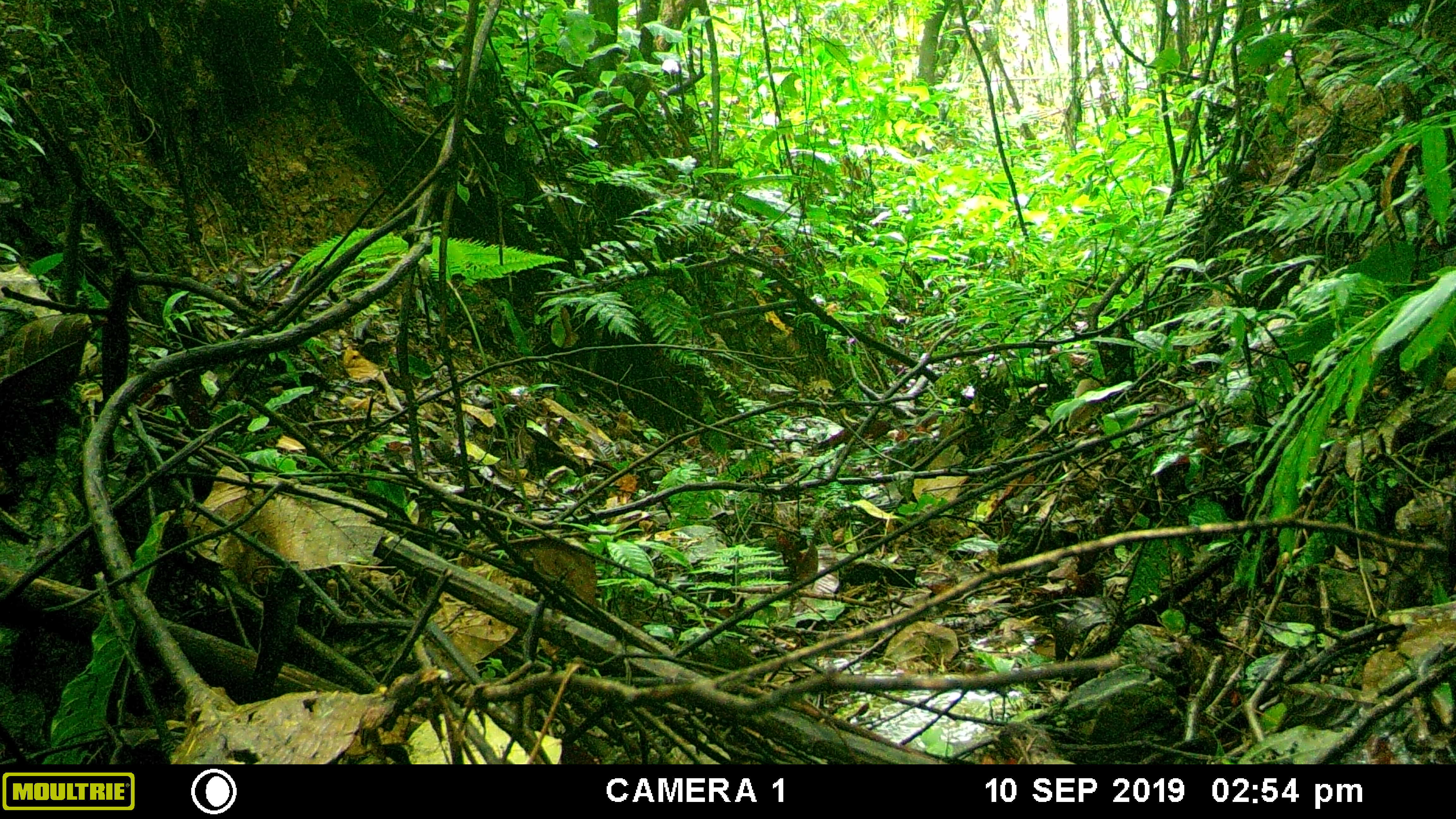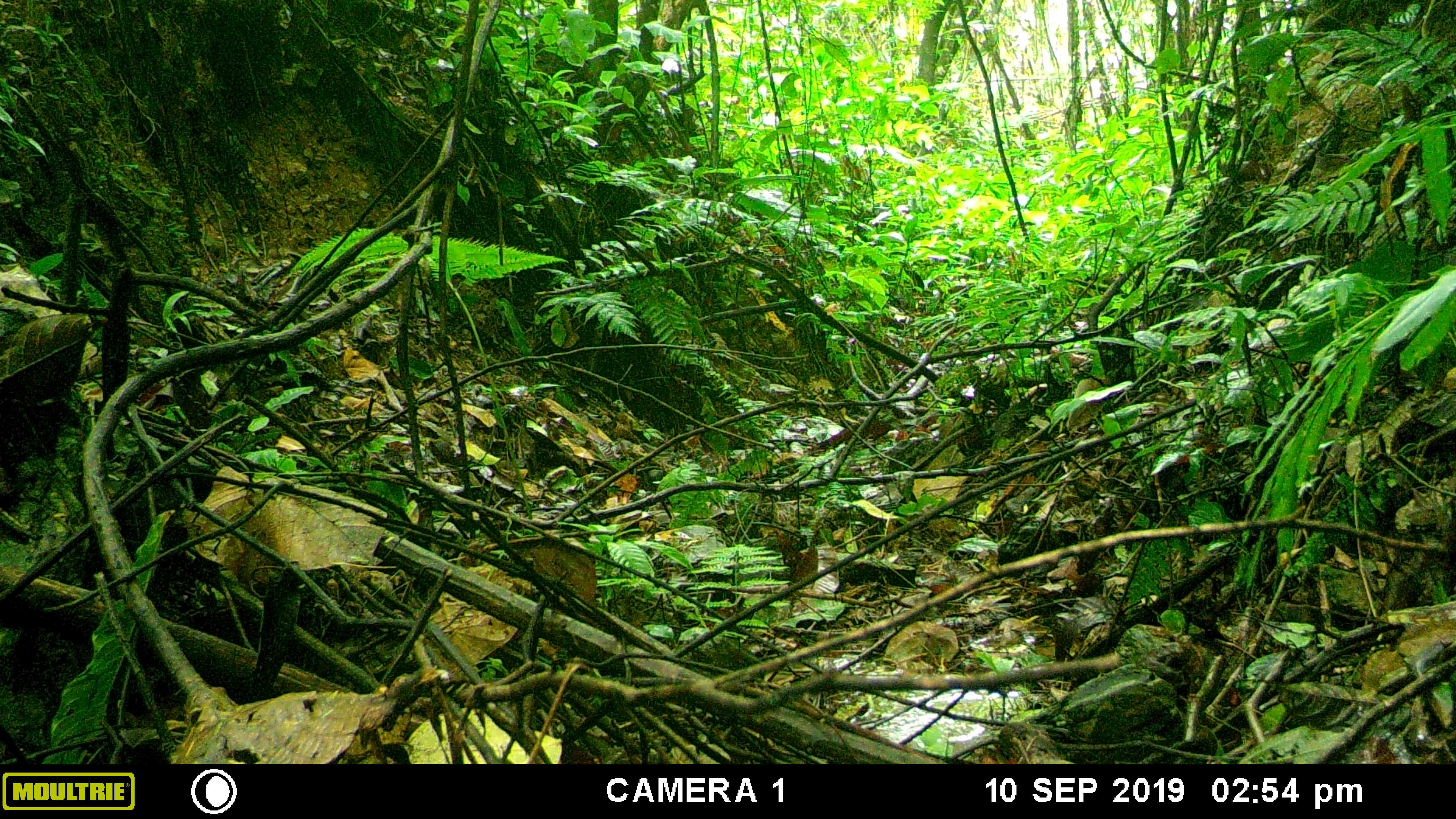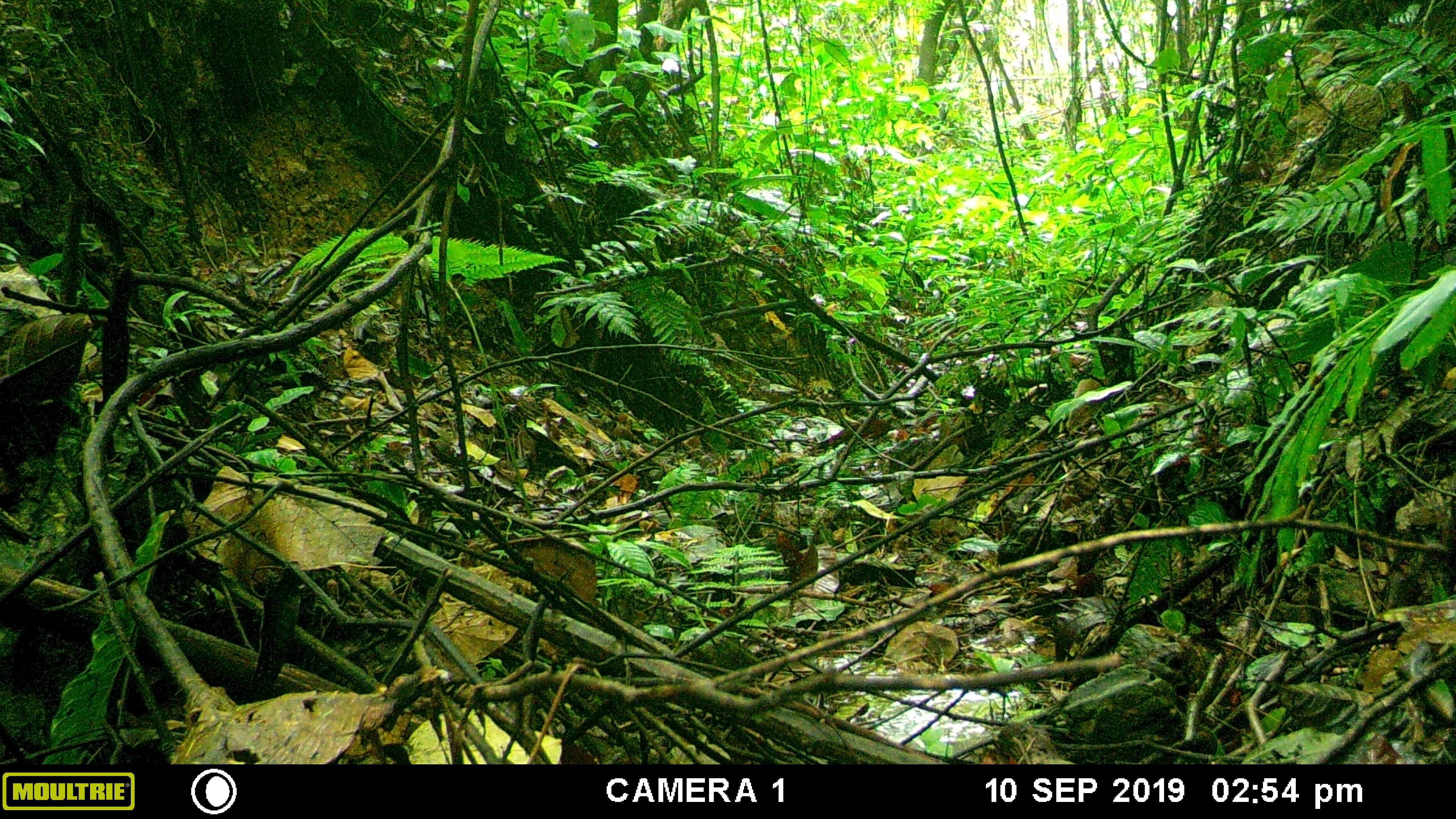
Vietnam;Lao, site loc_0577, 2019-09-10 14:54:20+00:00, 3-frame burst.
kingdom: Animalia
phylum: Chordata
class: Mammalia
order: Artiodactyla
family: Suidae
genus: Sus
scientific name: Sus scrofa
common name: eurasian wild pig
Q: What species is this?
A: Eurasian wild pig (Sus scrofa).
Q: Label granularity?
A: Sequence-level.